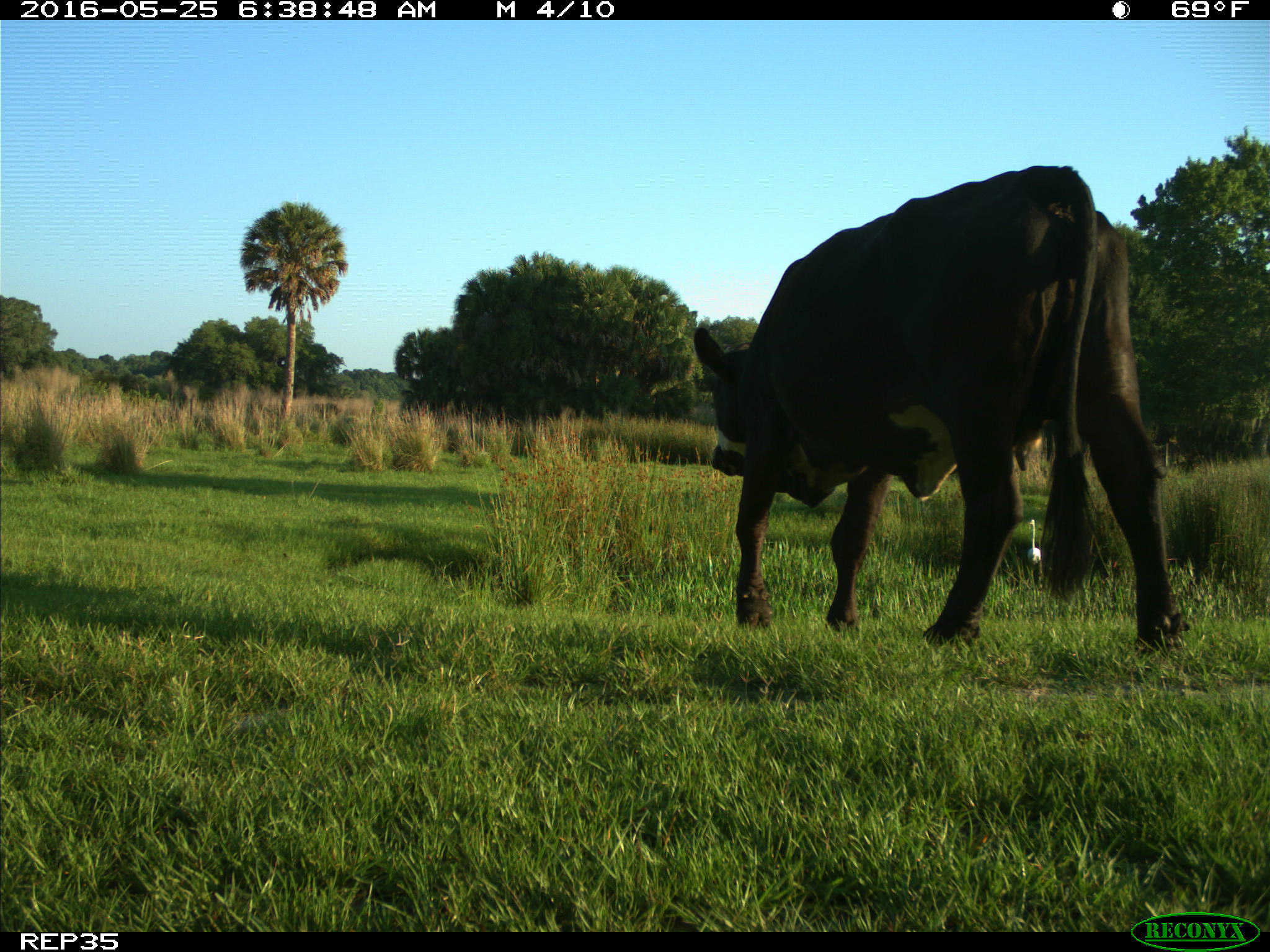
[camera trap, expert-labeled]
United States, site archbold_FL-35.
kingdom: Animalia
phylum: Chordata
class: Mammalia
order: Artiodactyla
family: Bovidae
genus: Bos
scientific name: Bos taurus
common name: domestic cow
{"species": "Bos taurus (domestic cow)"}